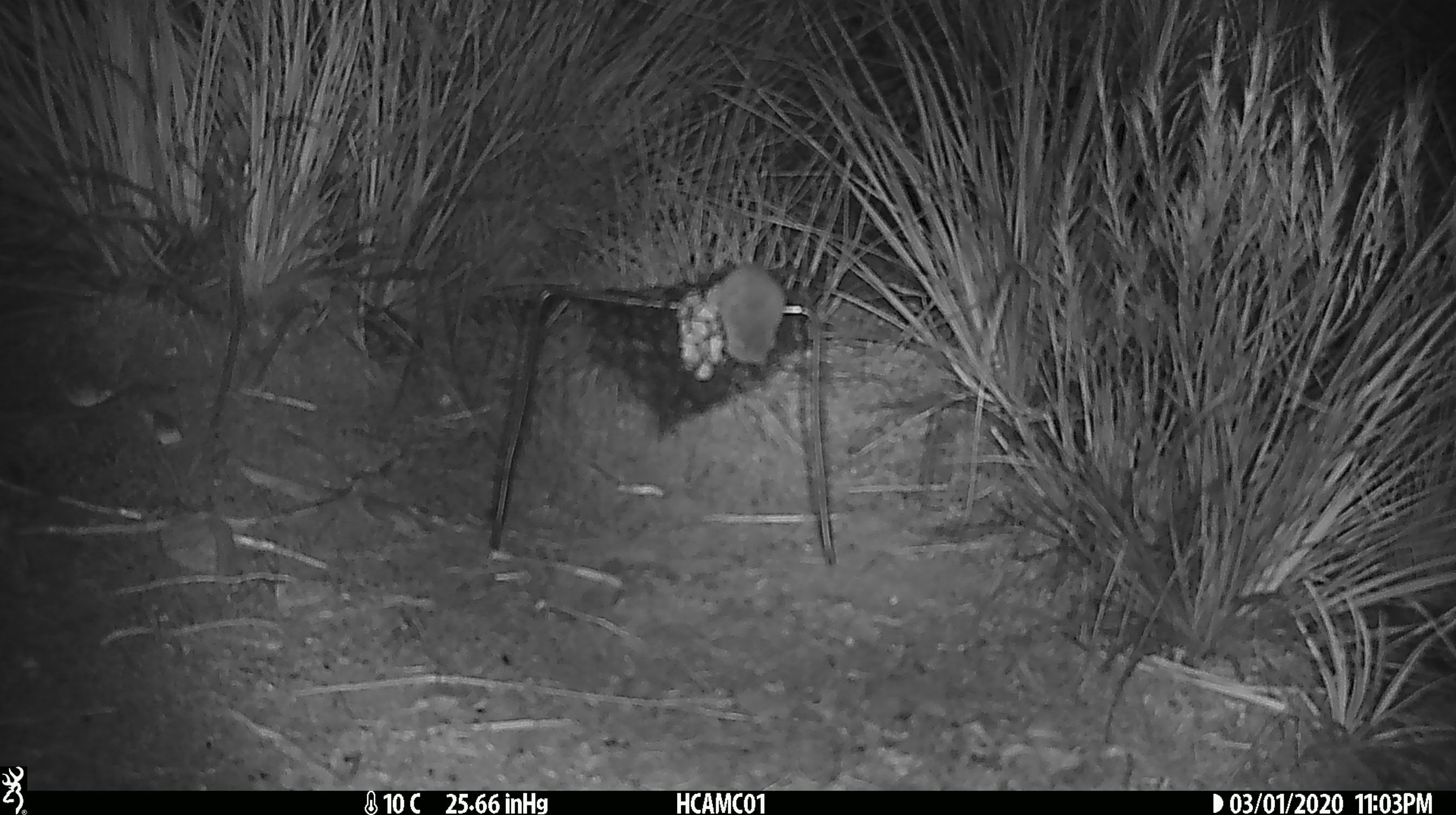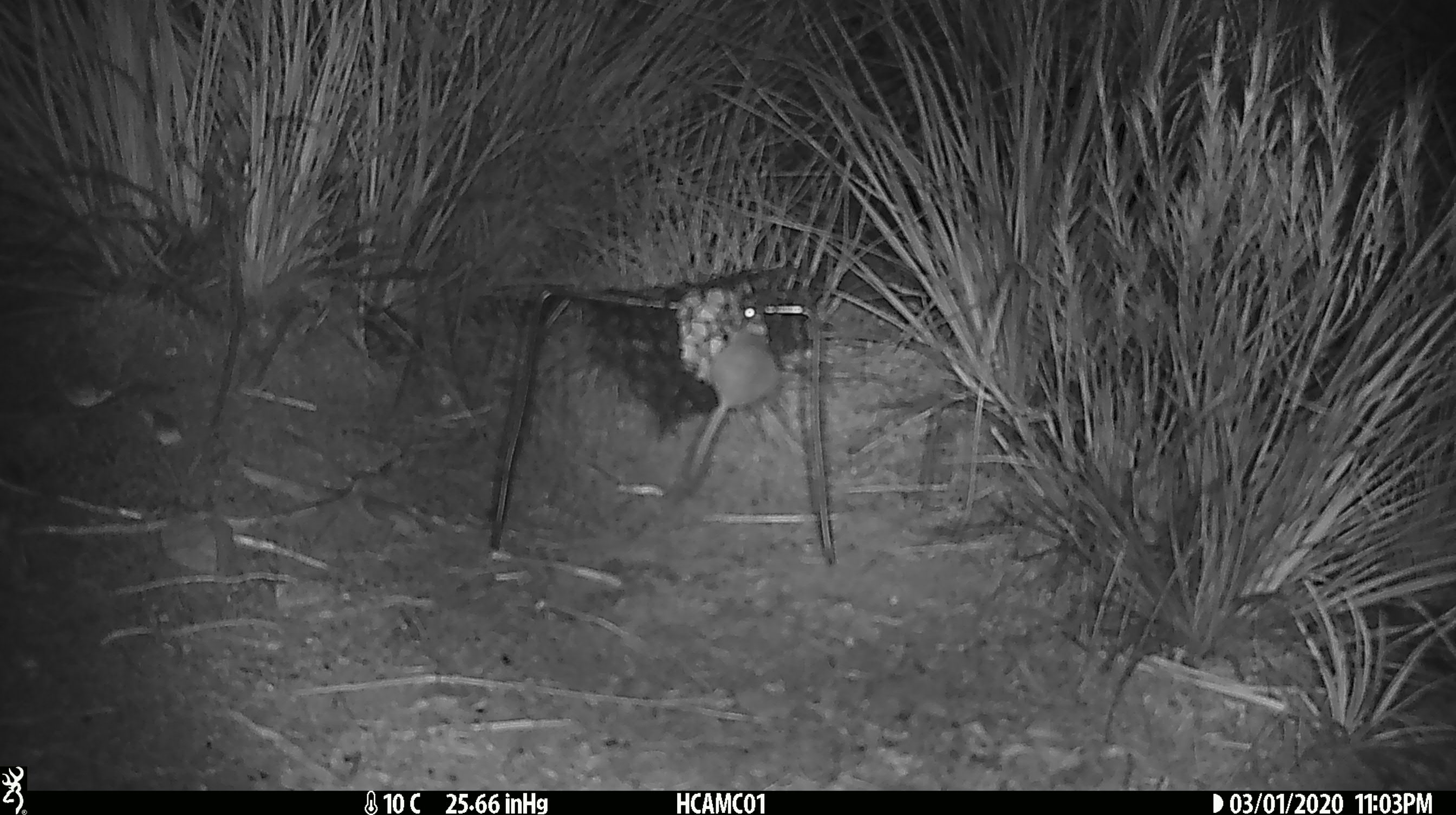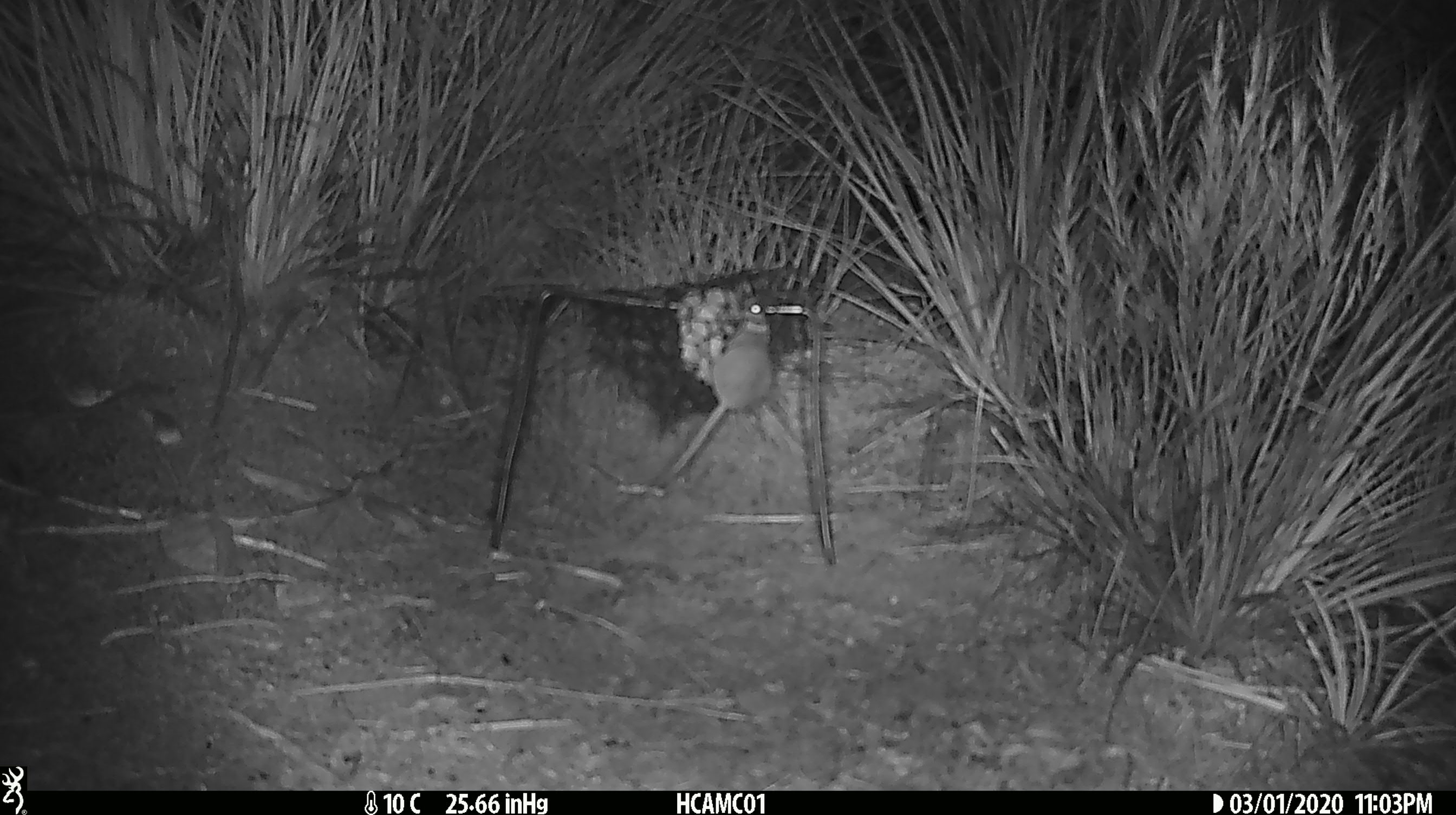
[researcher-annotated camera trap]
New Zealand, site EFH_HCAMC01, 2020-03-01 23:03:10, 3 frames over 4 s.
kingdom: Animalia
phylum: Chordata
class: Mammalia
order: Rodentia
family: Muridae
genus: Mus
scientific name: Mus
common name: mouse